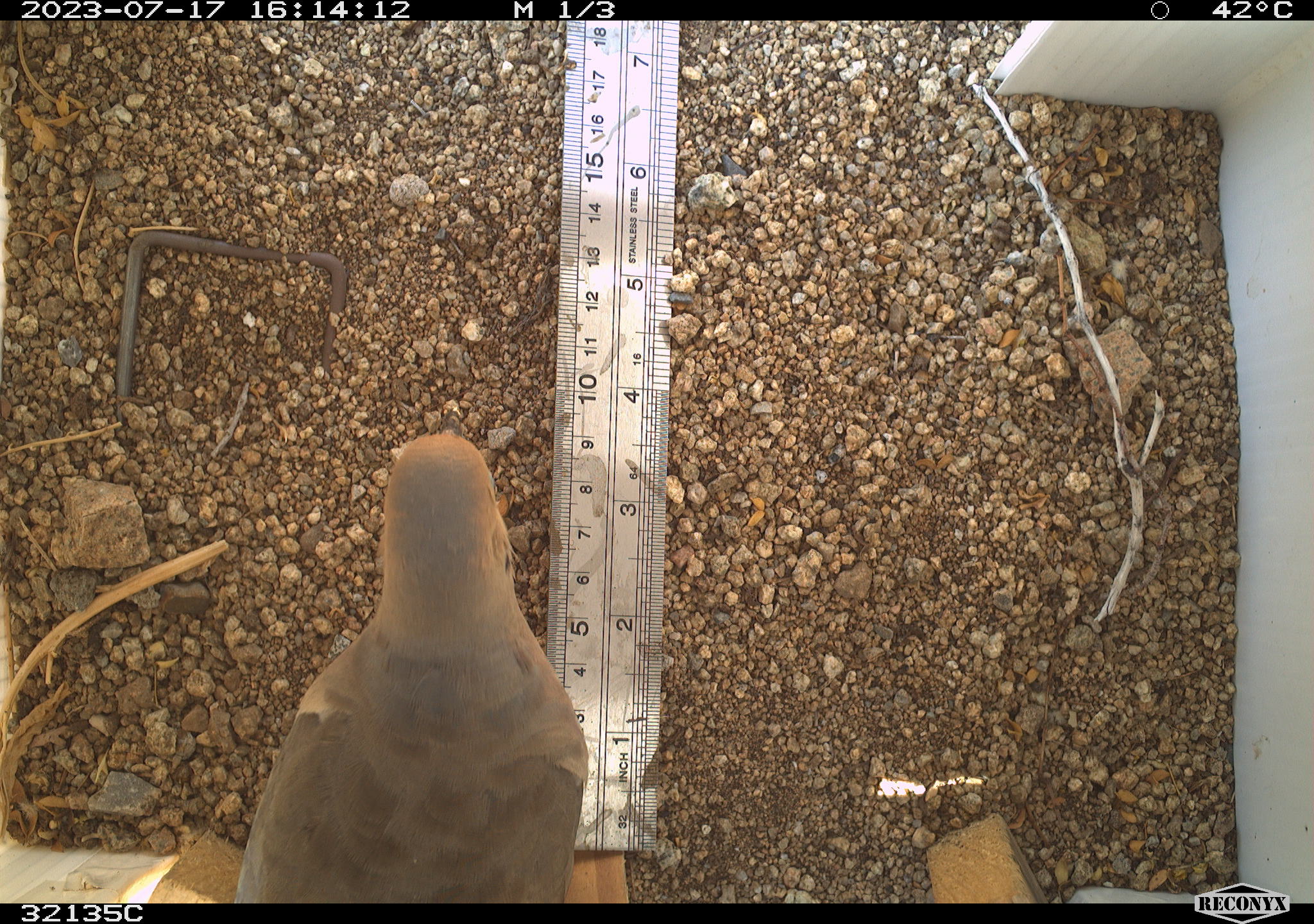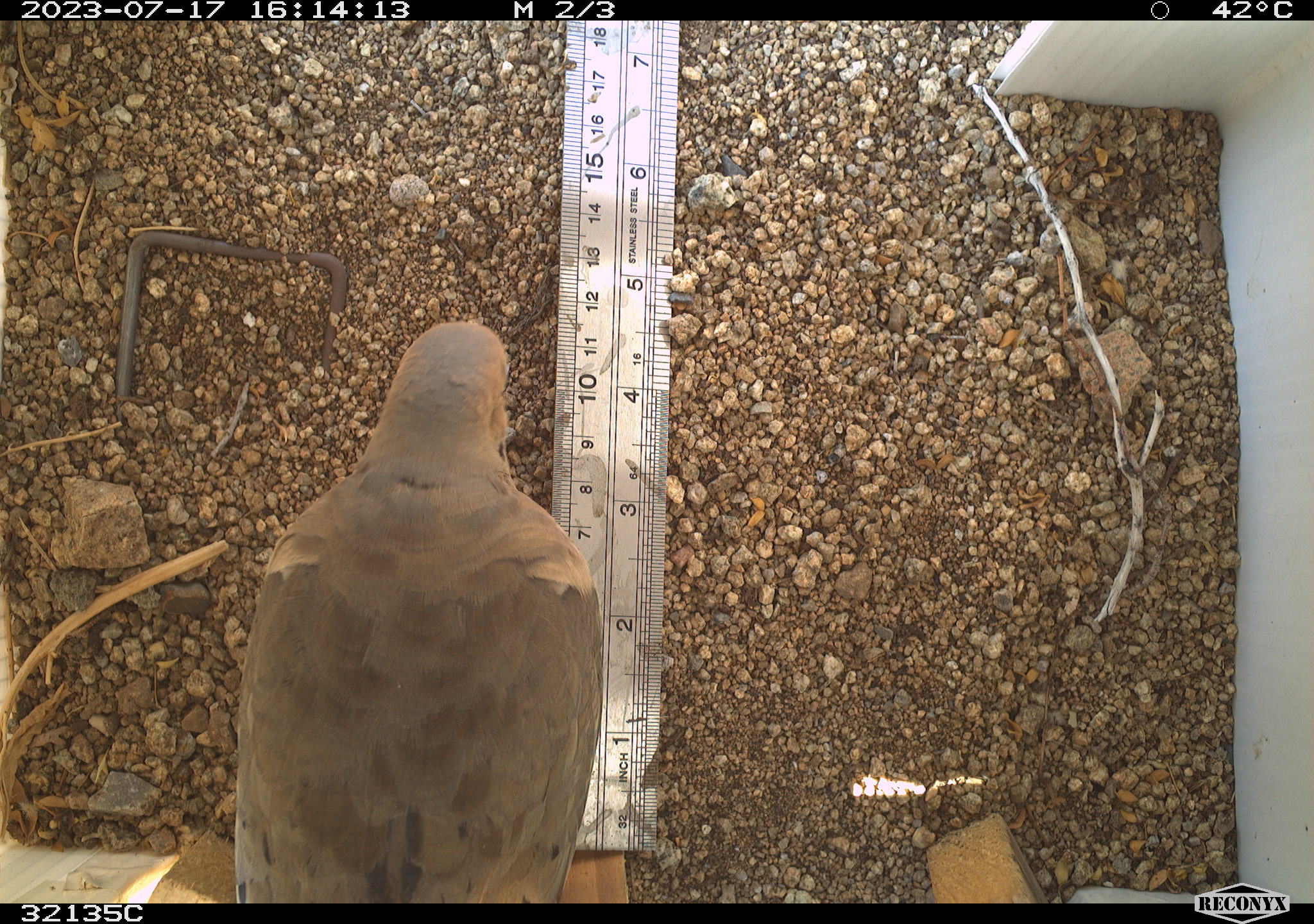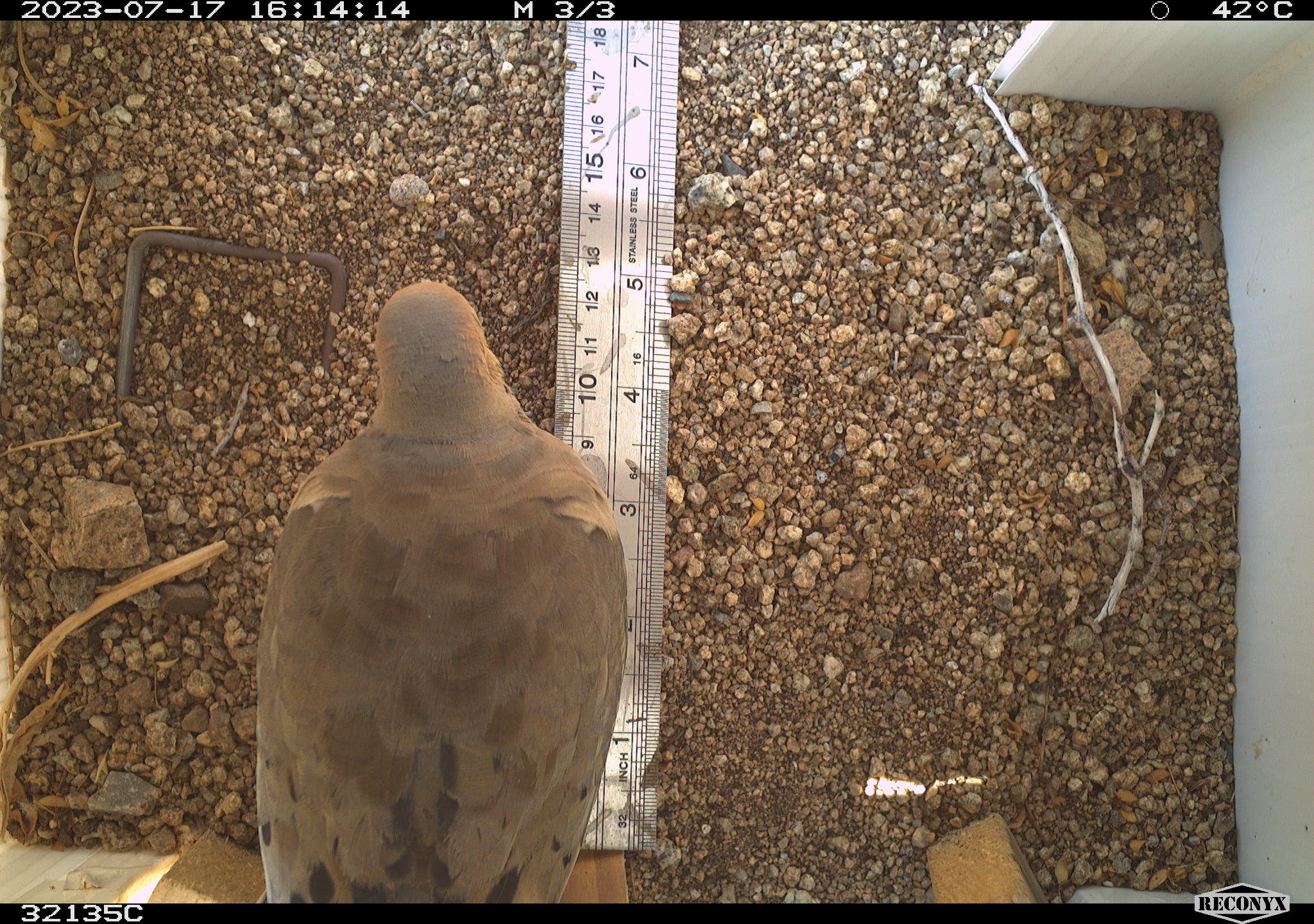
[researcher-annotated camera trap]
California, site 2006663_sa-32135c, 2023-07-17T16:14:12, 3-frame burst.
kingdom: Animalia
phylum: Chordata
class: Aves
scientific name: Aves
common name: bird